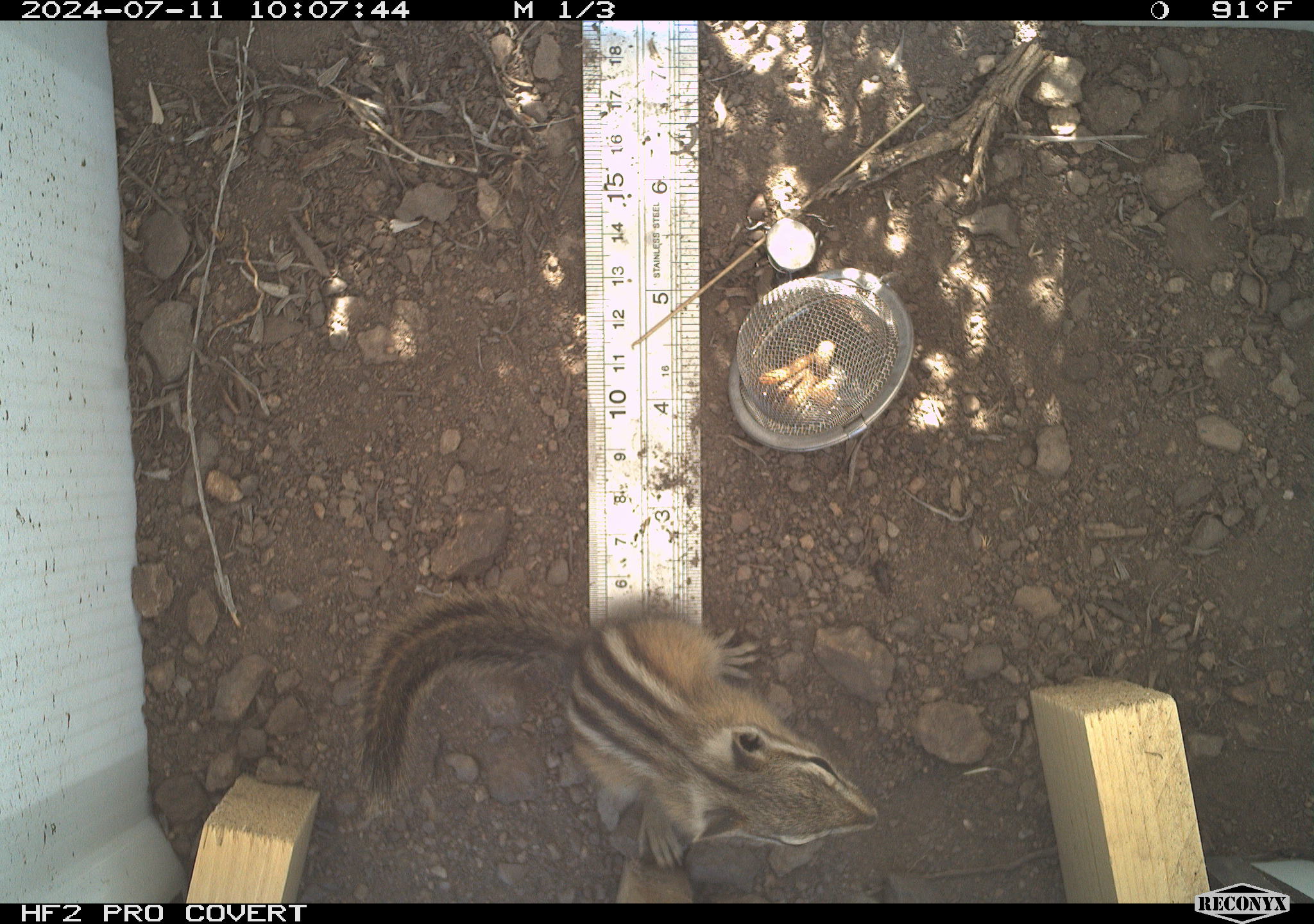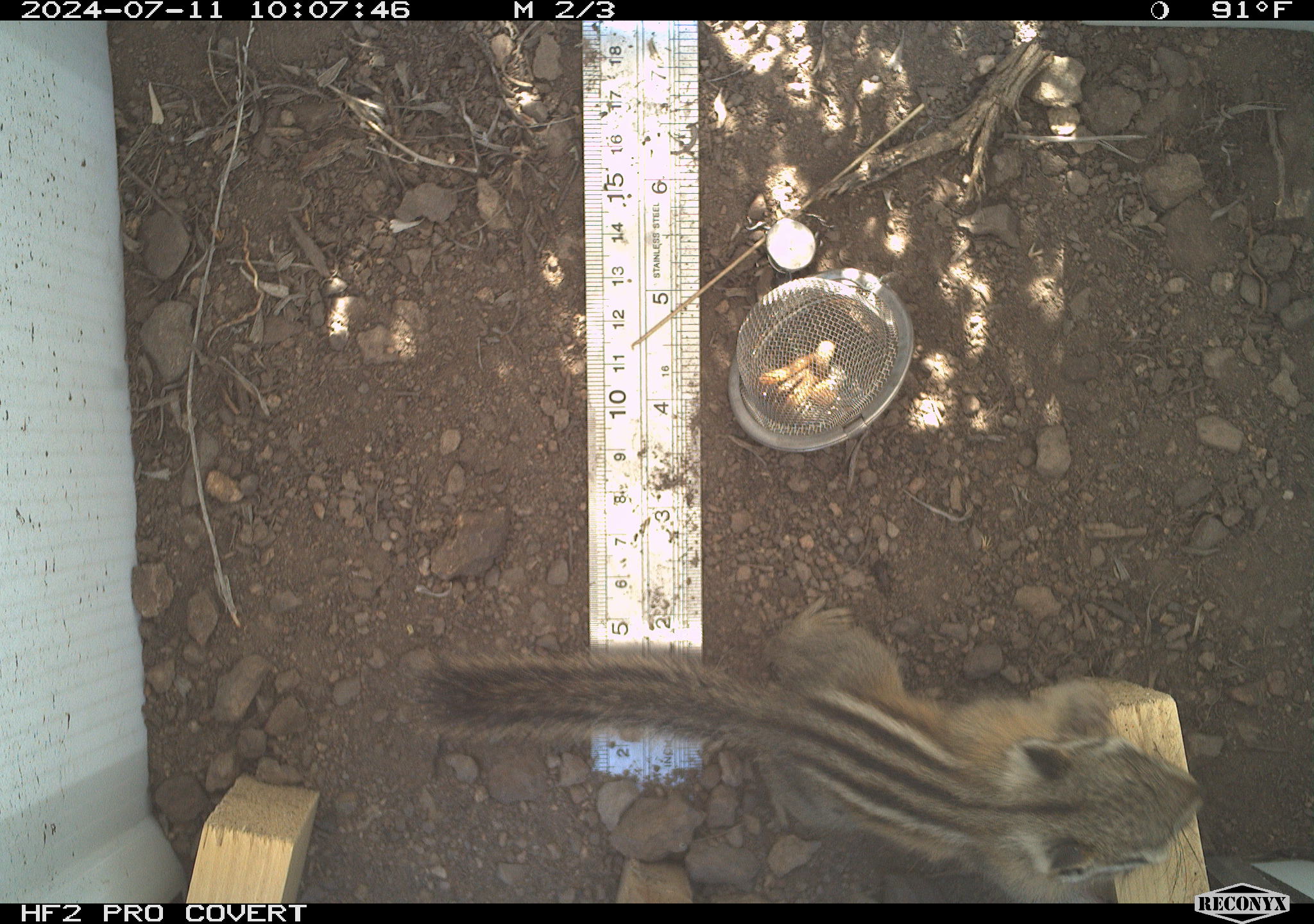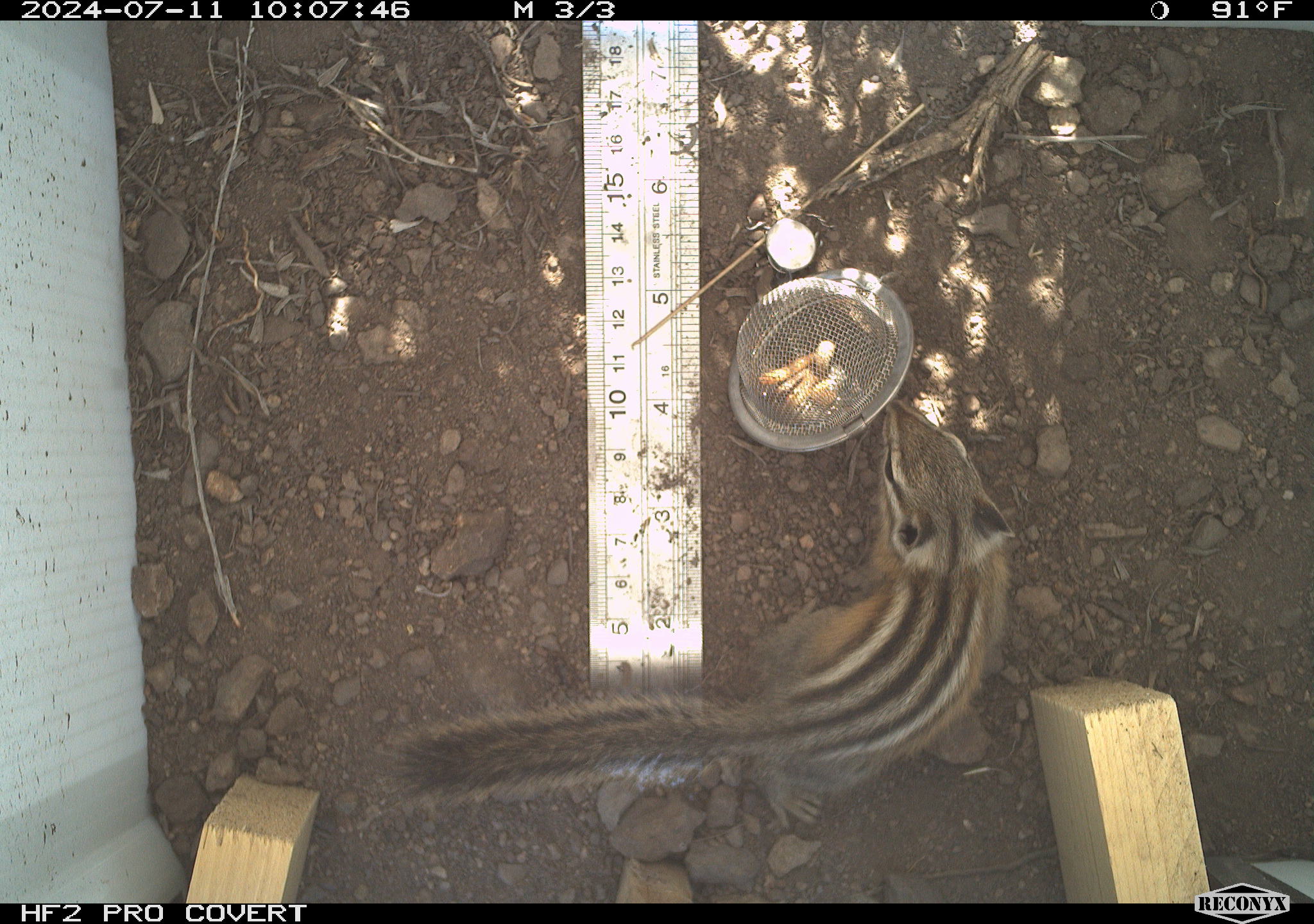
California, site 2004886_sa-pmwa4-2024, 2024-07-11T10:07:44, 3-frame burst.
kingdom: Animalia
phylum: Chordata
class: Mammalia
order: Rodentia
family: Sciuridae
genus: Neotamias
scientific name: Neotamias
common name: western chipmunks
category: neotamias species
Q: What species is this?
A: Neotamias species (western chipmunks) (Neotamias).